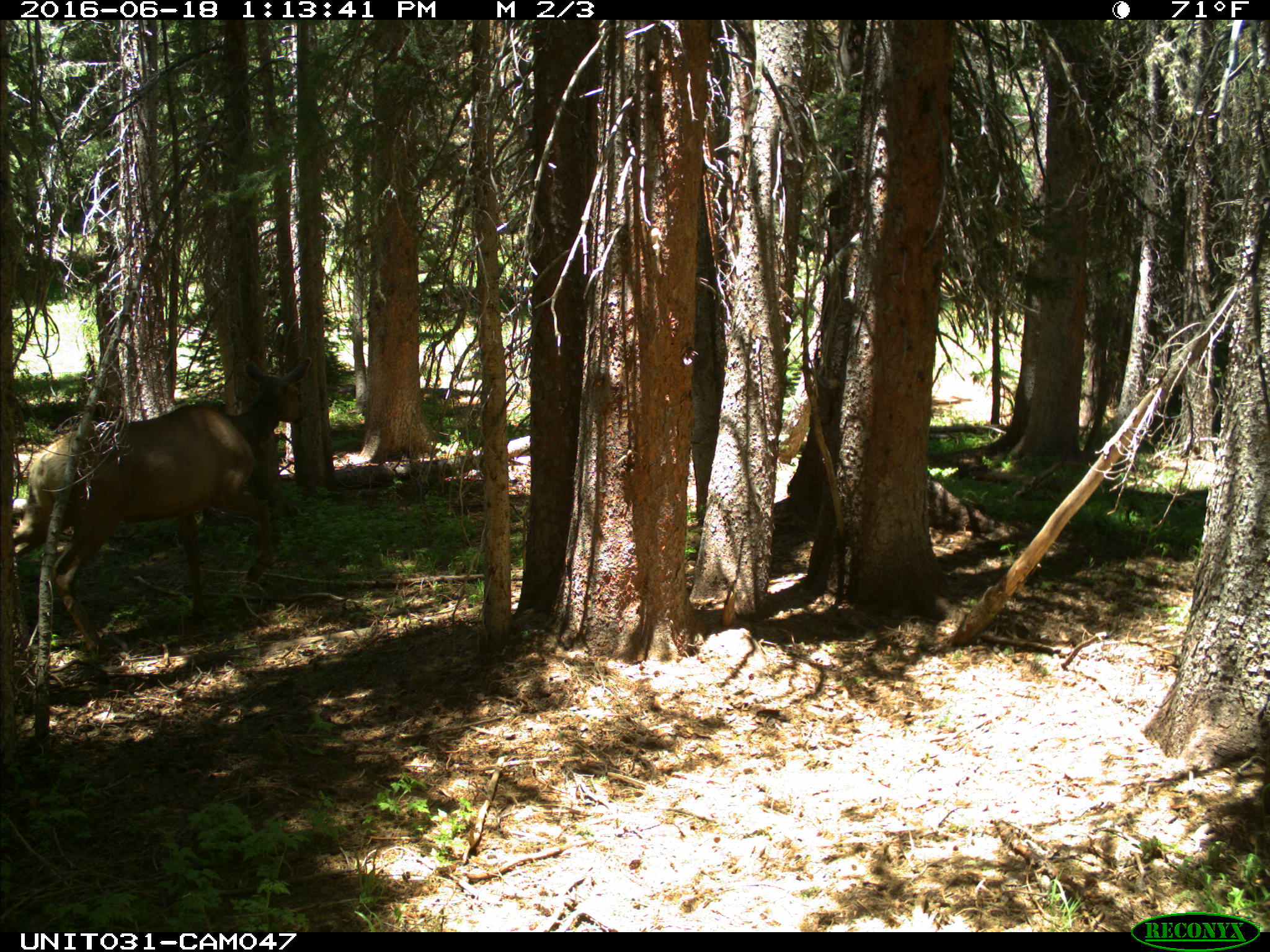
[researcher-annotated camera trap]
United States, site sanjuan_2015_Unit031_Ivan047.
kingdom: Animalia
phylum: Chordata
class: Mammalia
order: Artiodactyla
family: Cervidae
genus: Cervus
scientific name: Cervus elaphus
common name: red deer